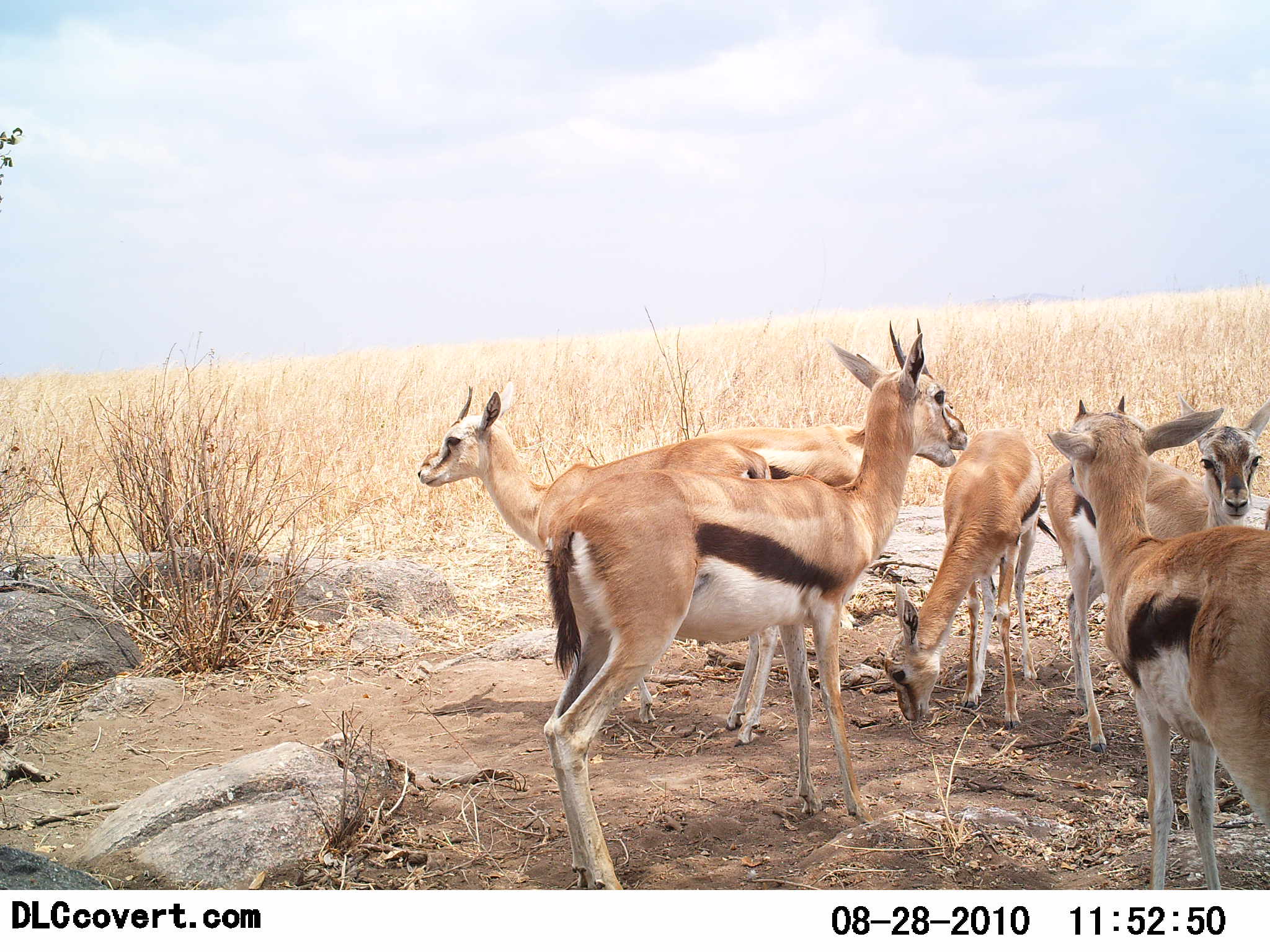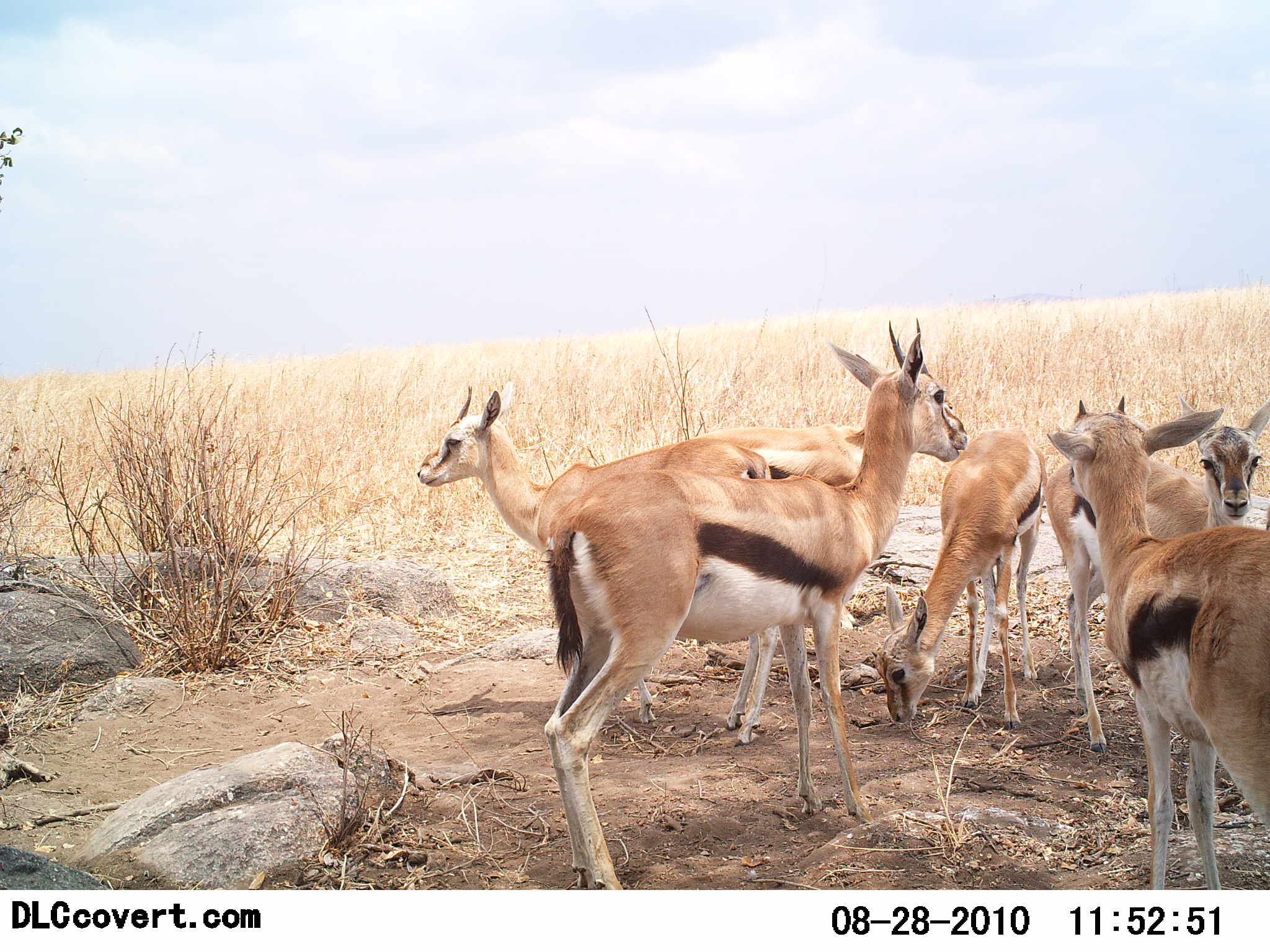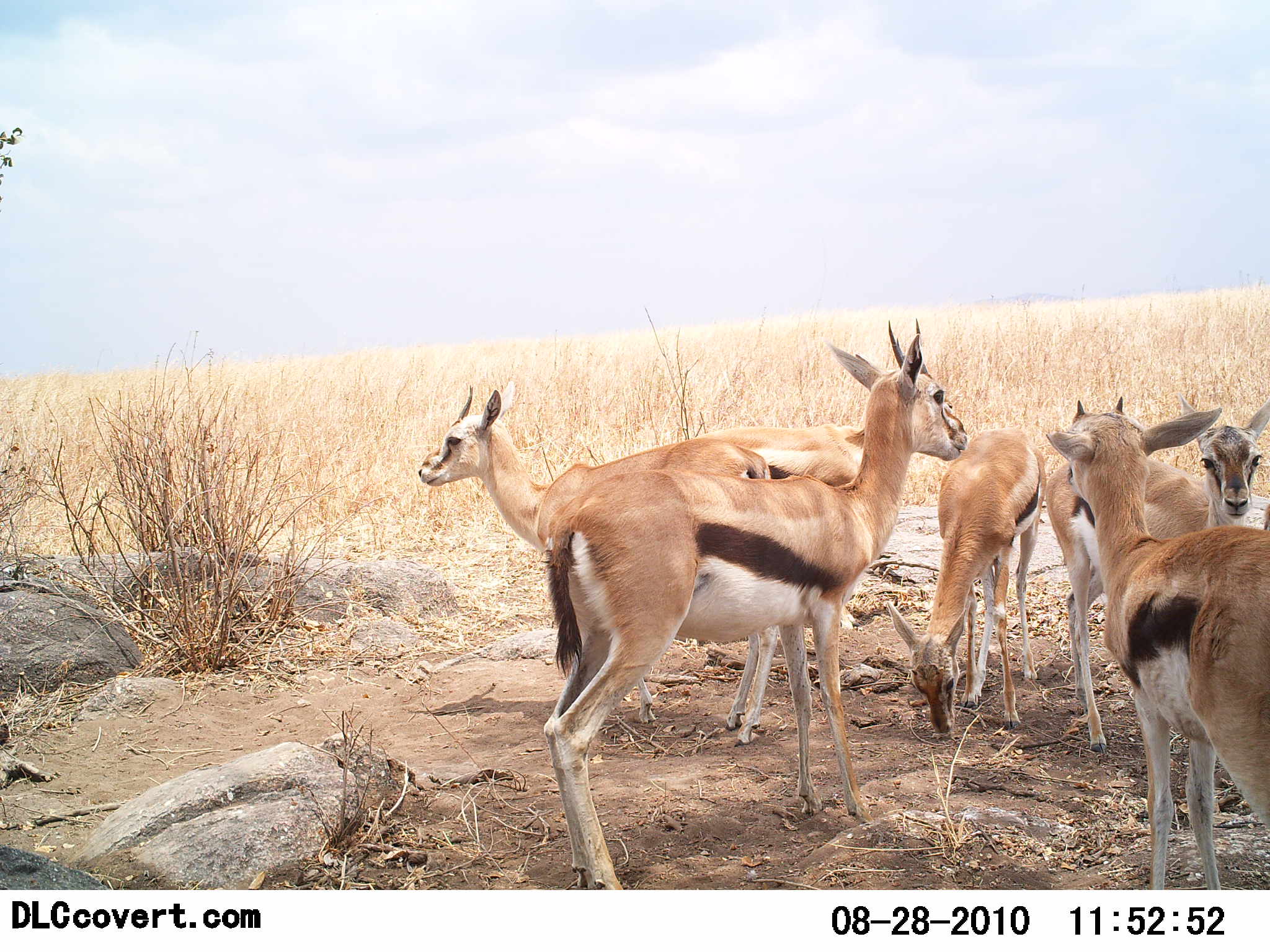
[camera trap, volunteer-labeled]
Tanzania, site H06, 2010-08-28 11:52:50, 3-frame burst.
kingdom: Animalia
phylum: Chordata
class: Mammalia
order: Artiodactyla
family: Bovidae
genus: Eudorcas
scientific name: Eudorcas thomsonii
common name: thomson's gazelle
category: gazellethomsons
Gazellethomsons (thomson's gazelle) (Eudorcas thomsonii), count 7. Behavior (volunteer vote fractions): standing 76%, resting 18%, moving 6%, interacting 12%. Young present (vote fraction): 6%. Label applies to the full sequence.